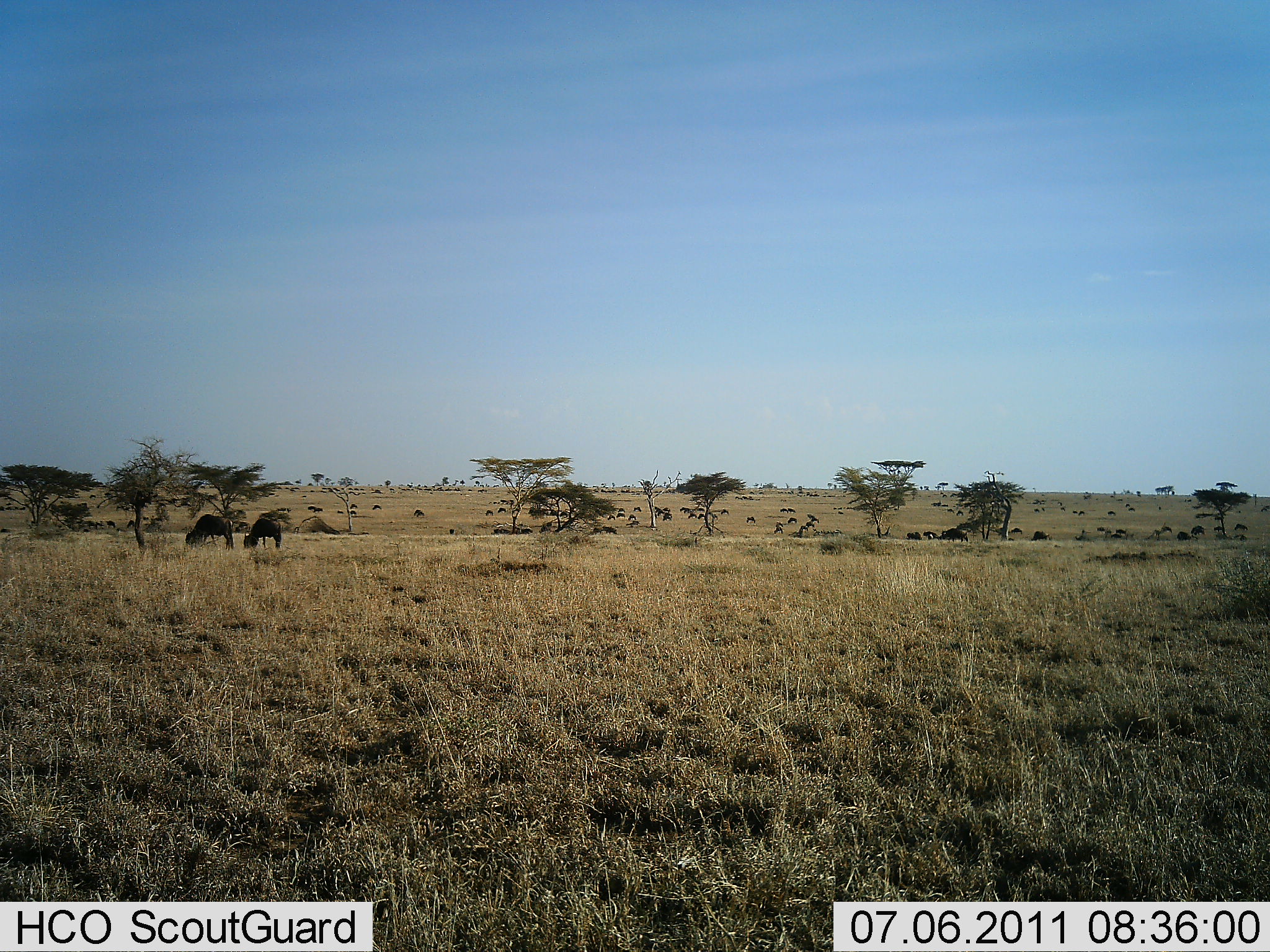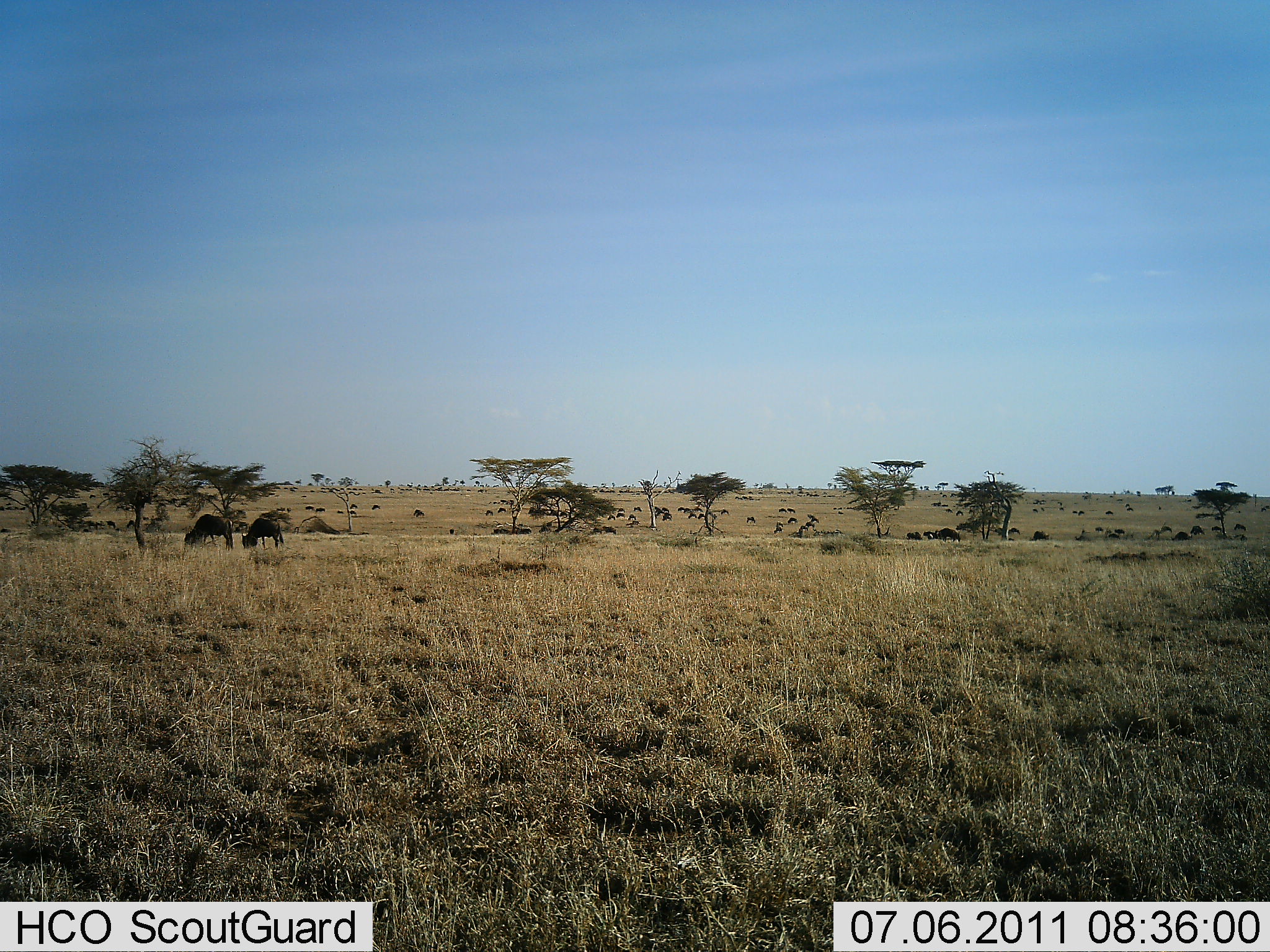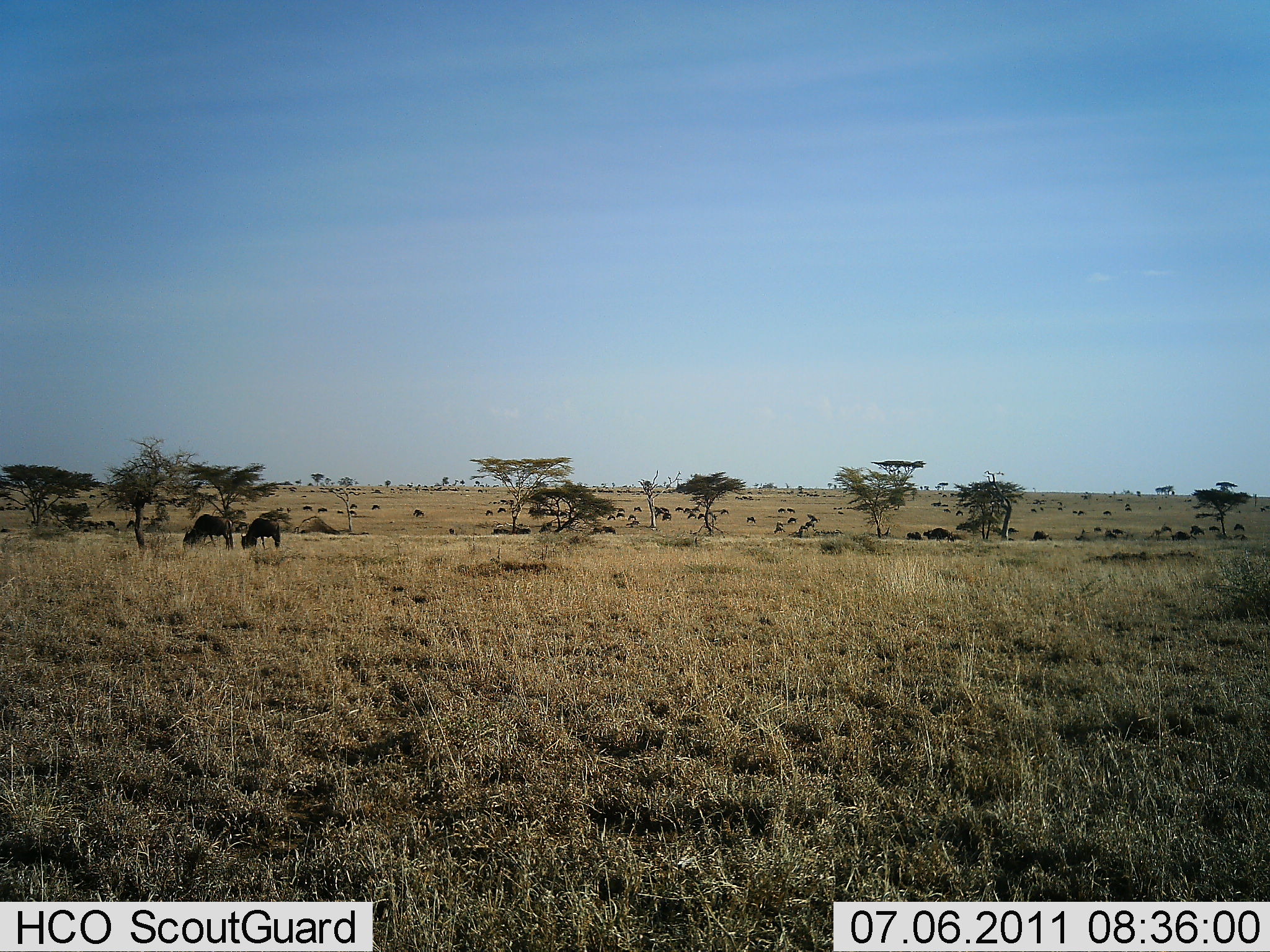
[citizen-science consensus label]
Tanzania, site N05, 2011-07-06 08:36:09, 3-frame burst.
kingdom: Animalia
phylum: Chordata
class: Mammalia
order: Artiodactyla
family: Bovidae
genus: Connochaetes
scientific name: Connochaetes taurinus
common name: blue wildebeest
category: wildebeest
Wildebeest (blue wildebeest) (Connochaetes taurinus), count 51+. Behavior (volunteer vote fractions): standing 40%, resting 0%, moving 50%, interacting 0%. Young present (vote fraction): 0%. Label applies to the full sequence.